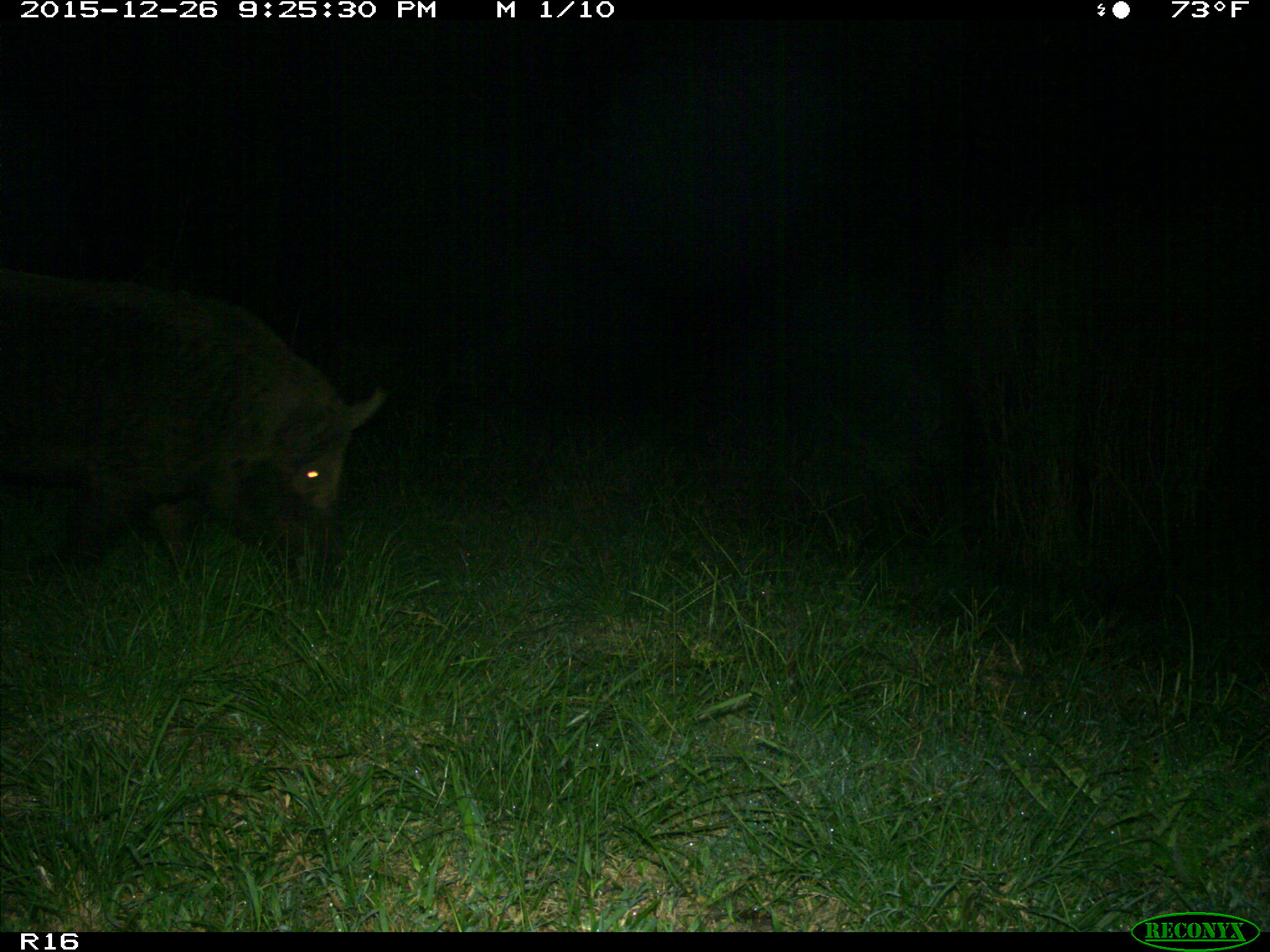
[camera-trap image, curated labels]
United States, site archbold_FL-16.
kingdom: Animalia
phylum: Chordata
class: Mammalia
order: Artiodactyla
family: Suidae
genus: Sus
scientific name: Sus scrofa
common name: wild boar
Sus scrofa (wild boar).